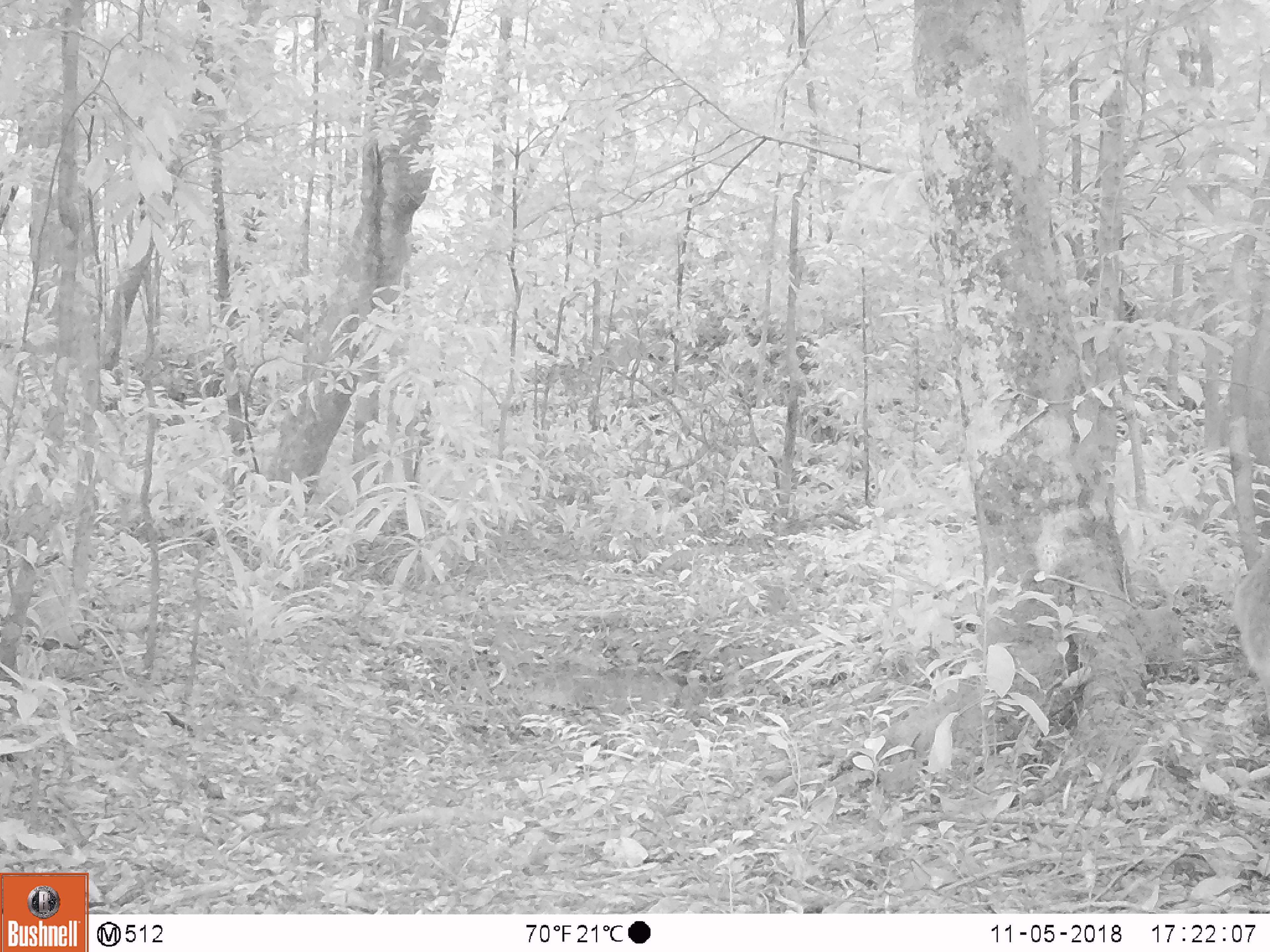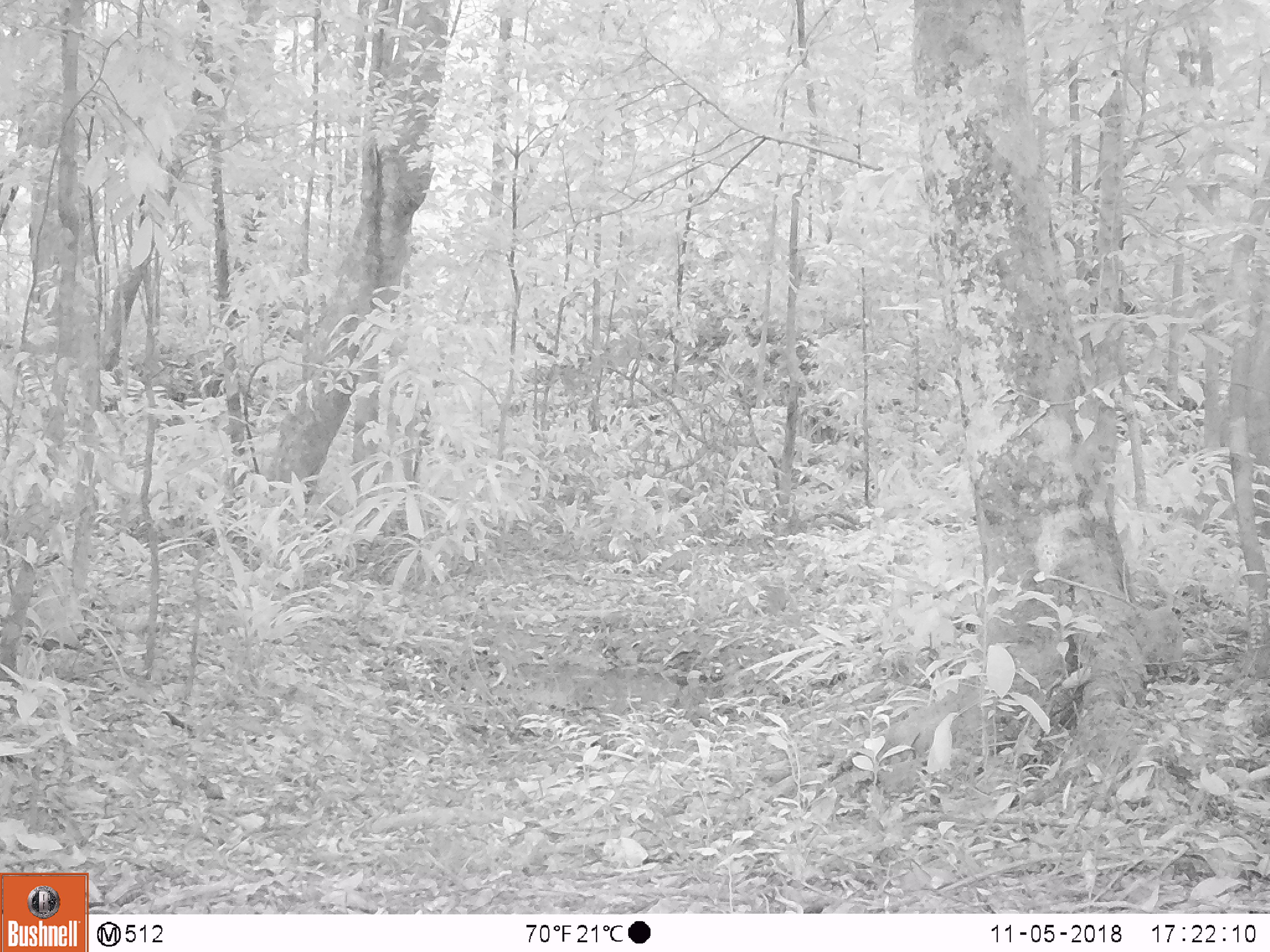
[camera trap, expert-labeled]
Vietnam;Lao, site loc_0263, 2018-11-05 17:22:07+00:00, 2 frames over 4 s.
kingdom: Animalia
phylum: Chordata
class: Mammalia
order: Artiodactyla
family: Cervidae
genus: Muntiacus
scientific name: Muntiacus vuquangensis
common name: large-antlered muntjac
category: large antlered muntjac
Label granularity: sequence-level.